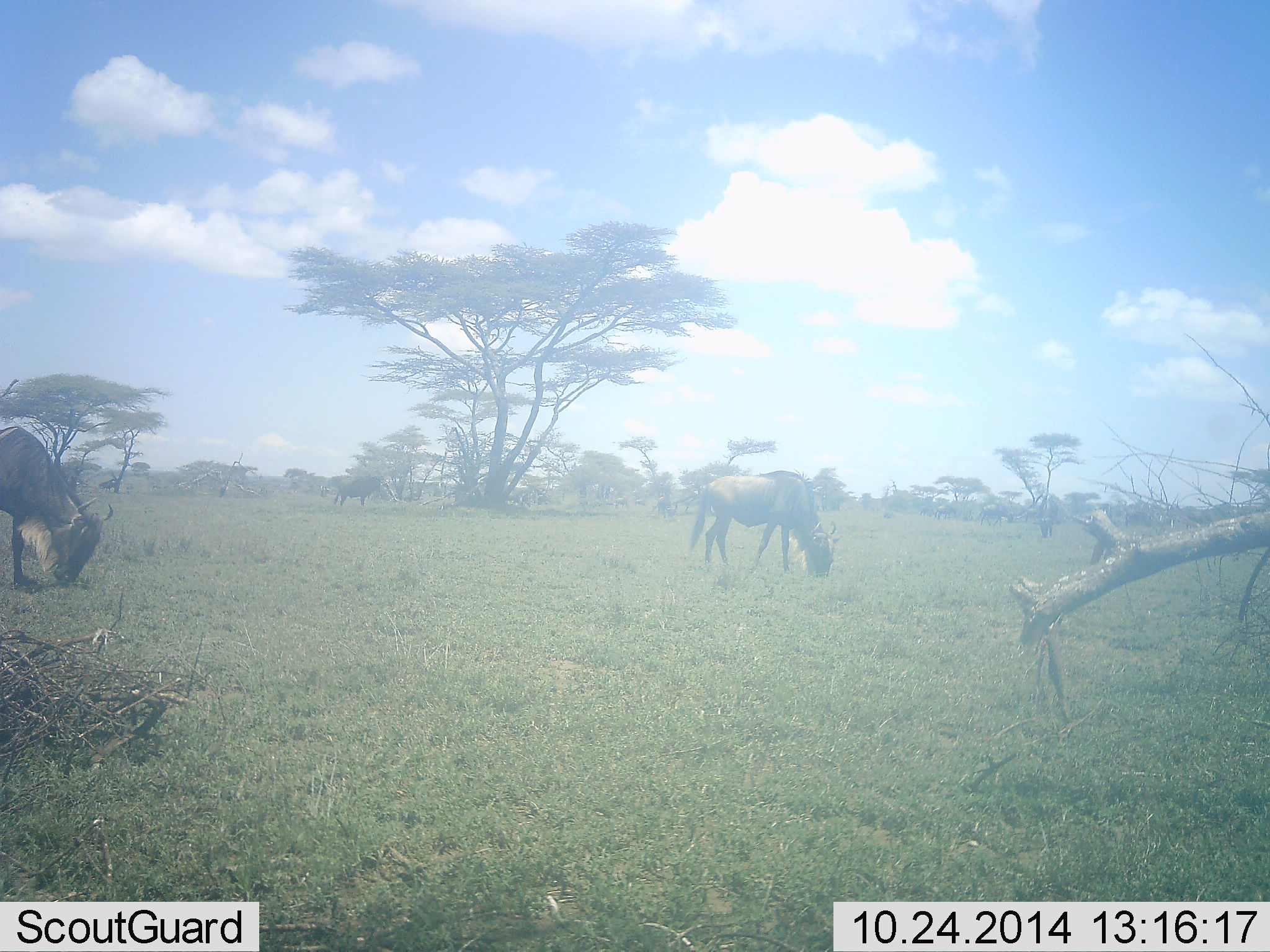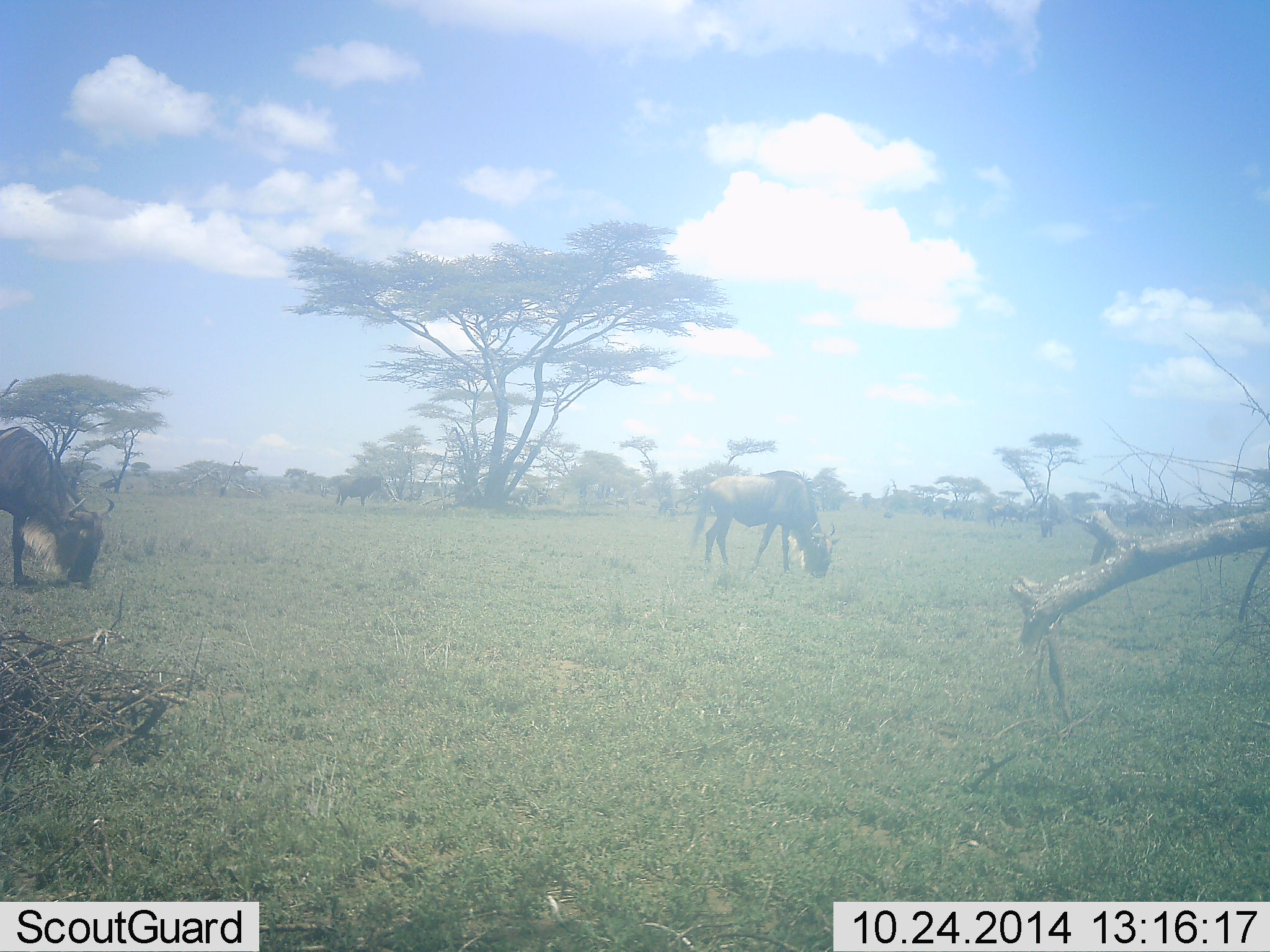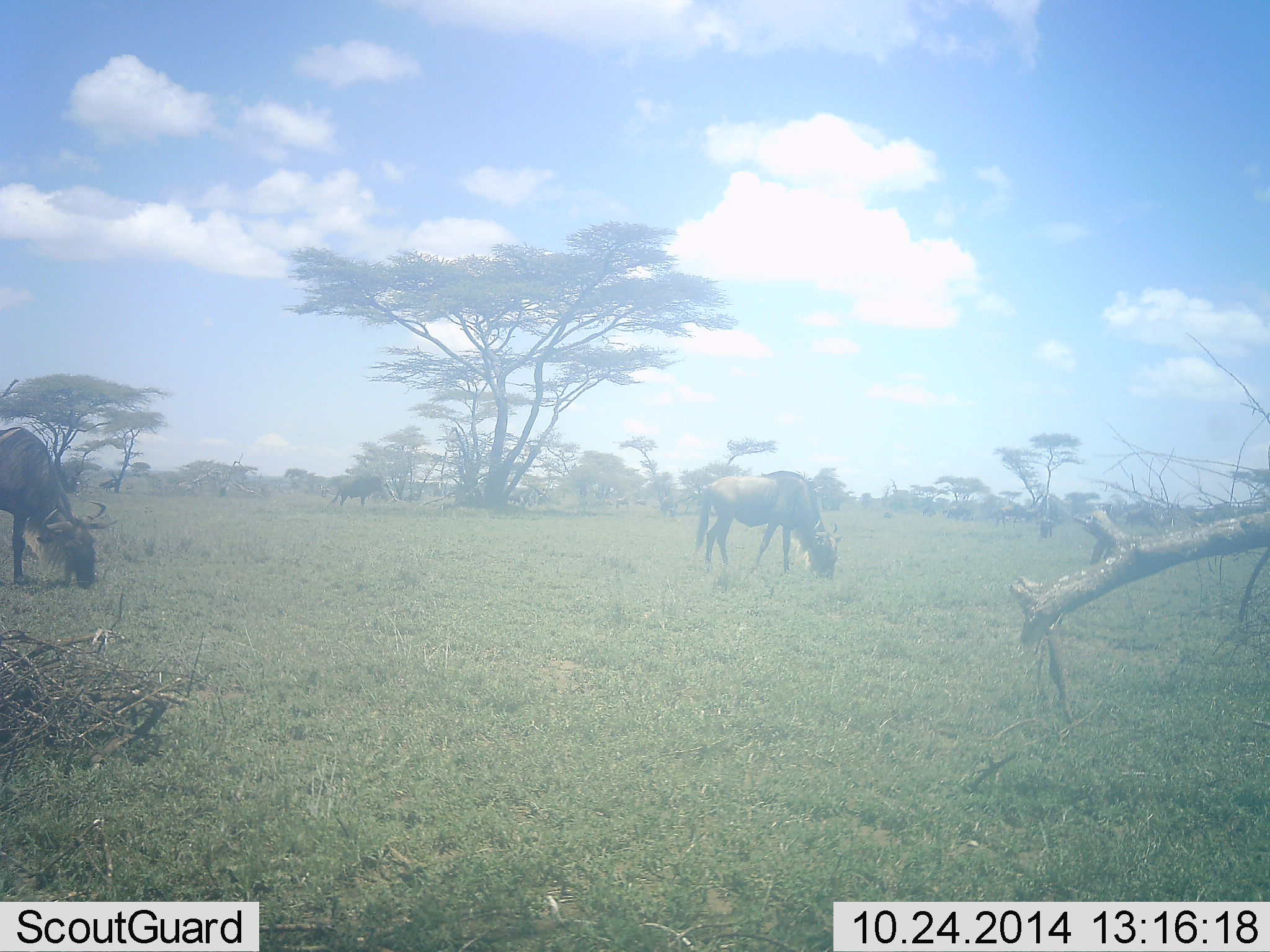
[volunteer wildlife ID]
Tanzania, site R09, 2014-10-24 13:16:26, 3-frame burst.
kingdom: Animalia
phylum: Chordata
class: Mammalia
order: Artiodactyla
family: Bovidae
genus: Connochaetes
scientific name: Connochaetes taurinus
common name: blue wildebeest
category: wildebeest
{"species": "wildebeest (blue wildebeest) (Connochaetes taurinus)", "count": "5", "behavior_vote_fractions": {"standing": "30%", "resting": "0%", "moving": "20%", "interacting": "10%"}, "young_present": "0%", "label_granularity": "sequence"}